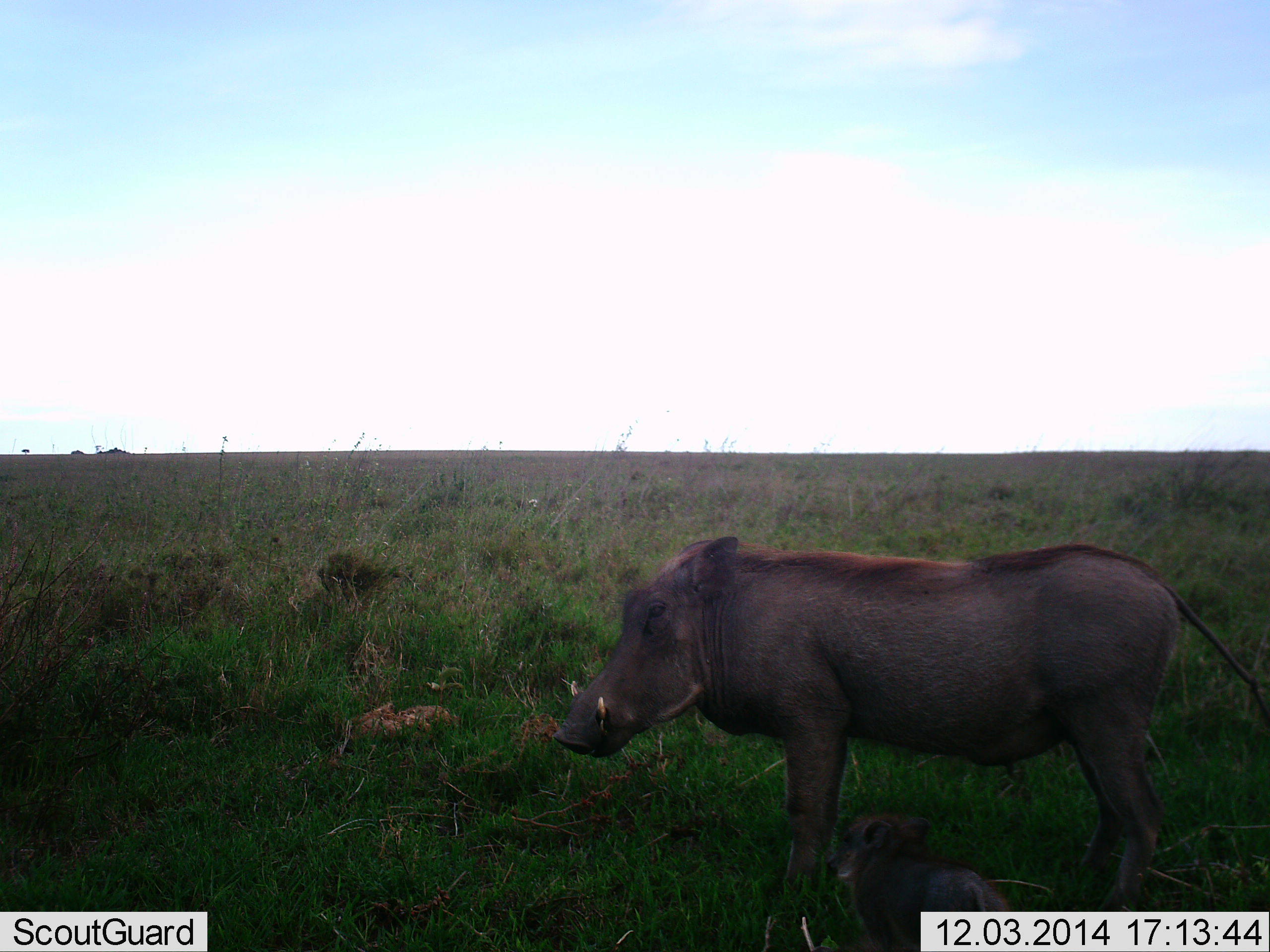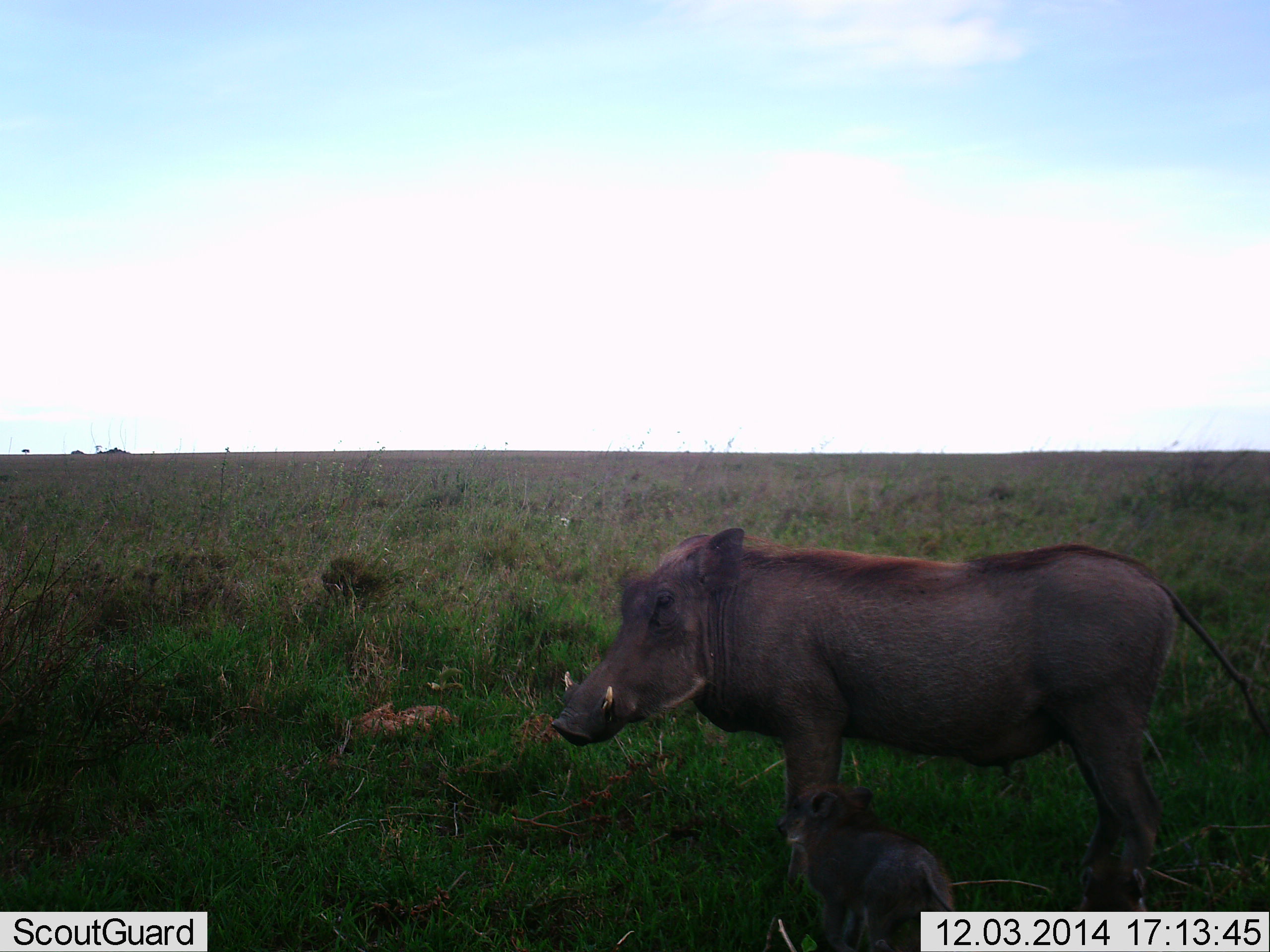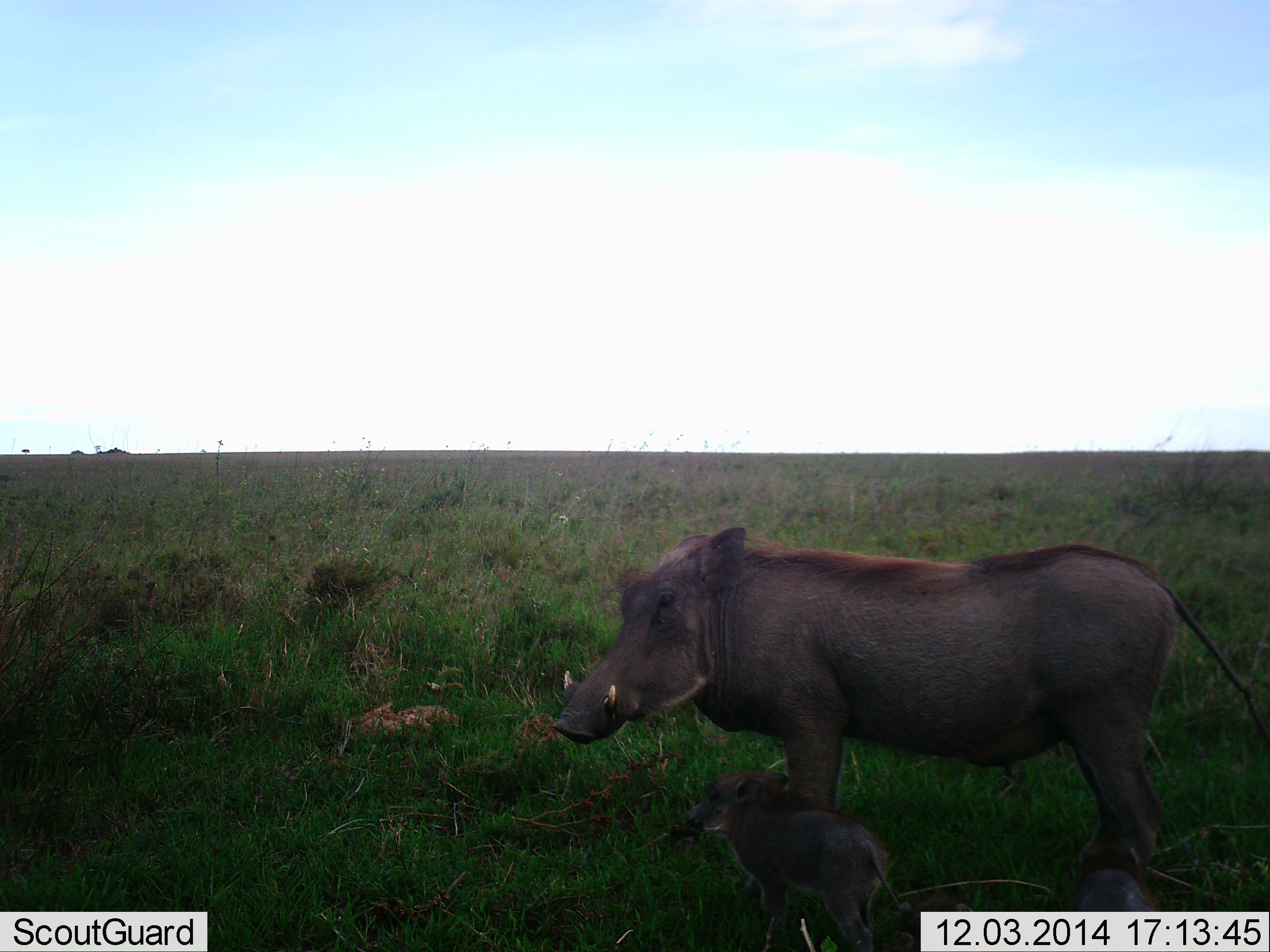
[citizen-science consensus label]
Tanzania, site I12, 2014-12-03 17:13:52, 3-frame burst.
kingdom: Animalia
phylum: Chordata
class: Mammalia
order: Artiodactyla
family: Suidae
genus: Phacochoerus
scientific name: Phacochoerus africanus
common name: warthog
Warthog (Phacochoerus africanus), count 3. Behavior (volunteer vote fractions): standing 90%, resting 0%, moving 80%, interacting 10%. Young present (vote fraction): 100%. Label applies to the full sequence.